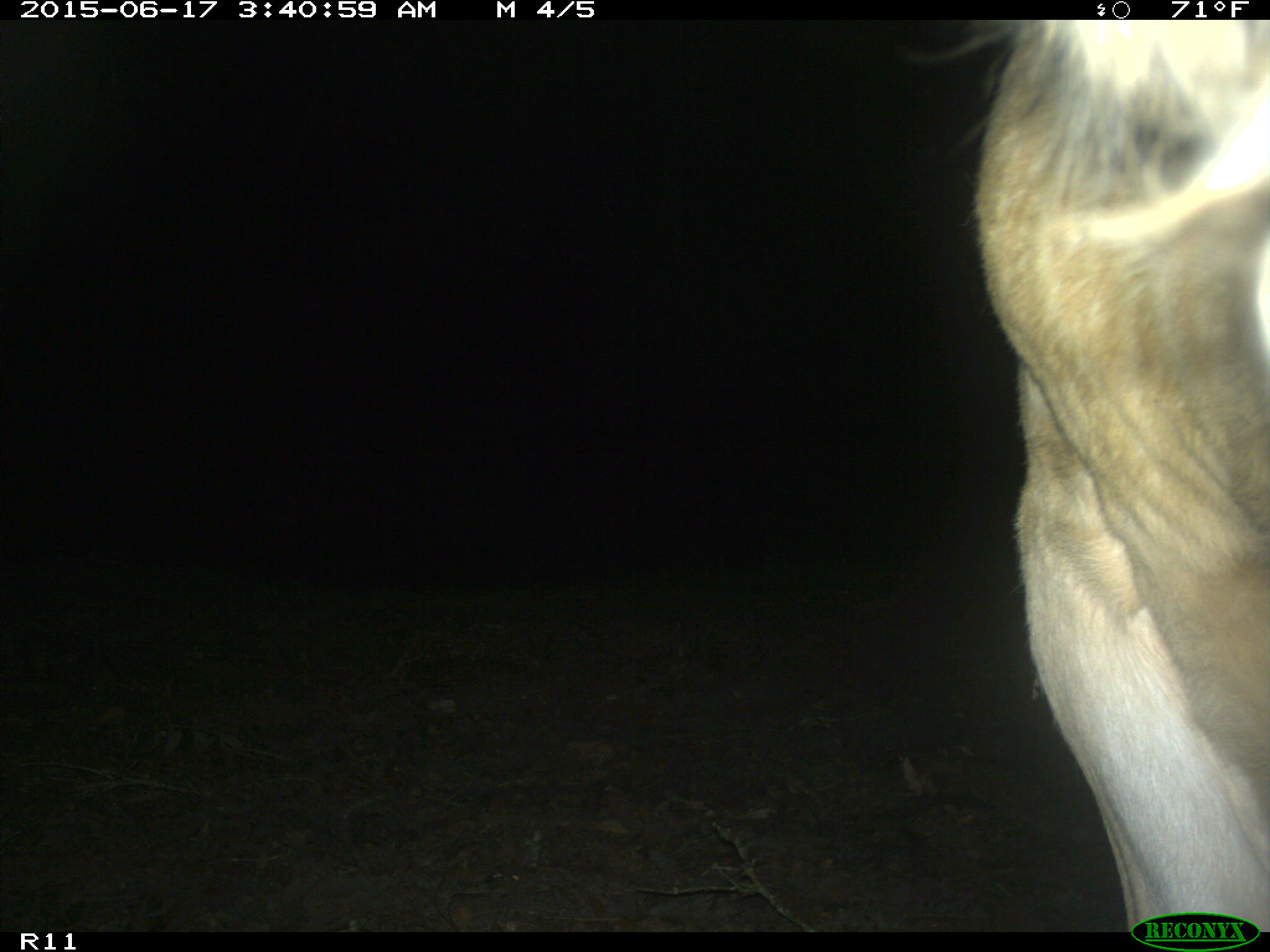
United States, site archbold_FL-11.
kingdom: Animalia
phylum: Chordata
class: Mammalia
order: Artiodactyla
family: Bovidae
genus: Bos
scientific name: Bos taurus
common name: domestic cow